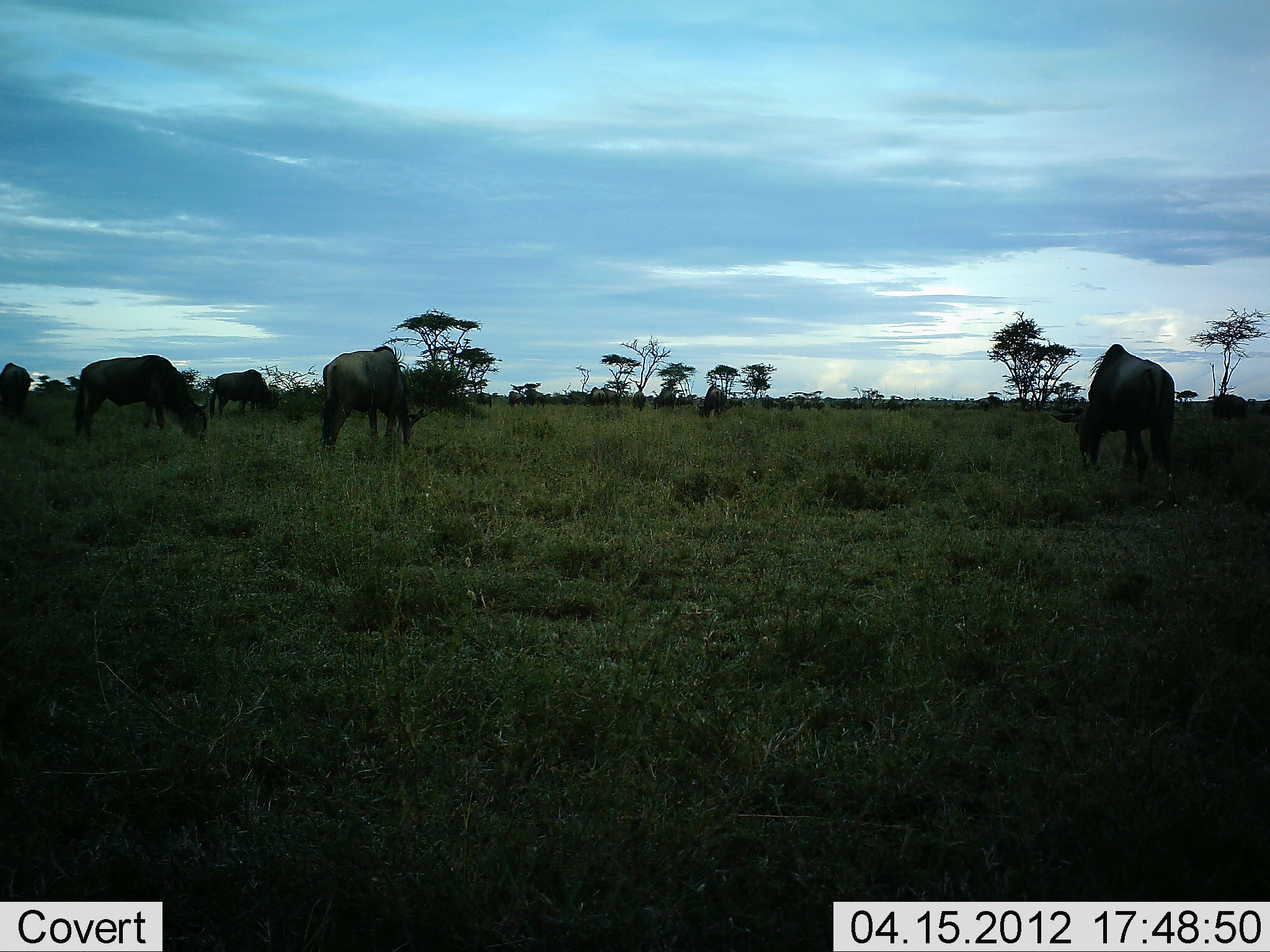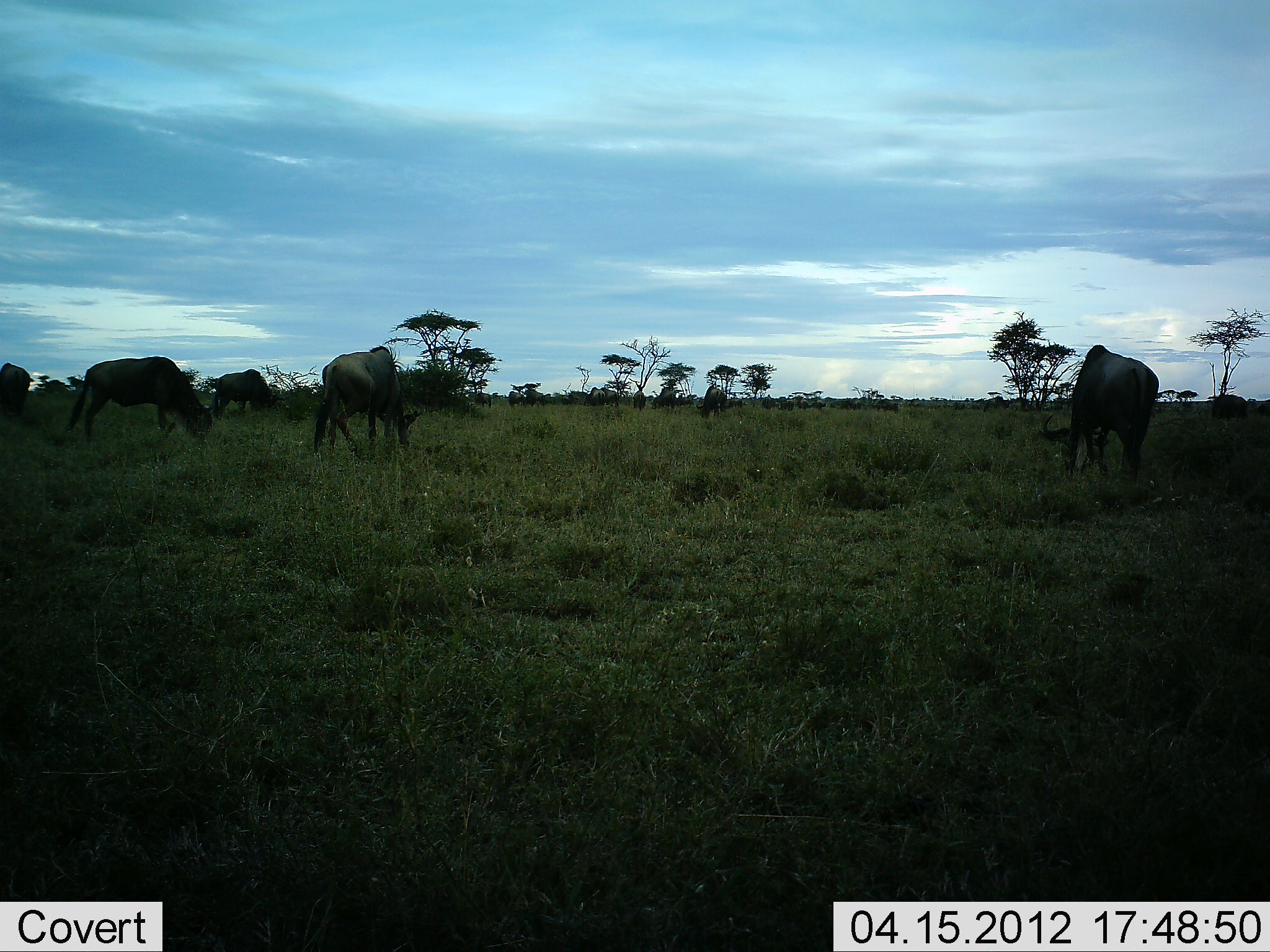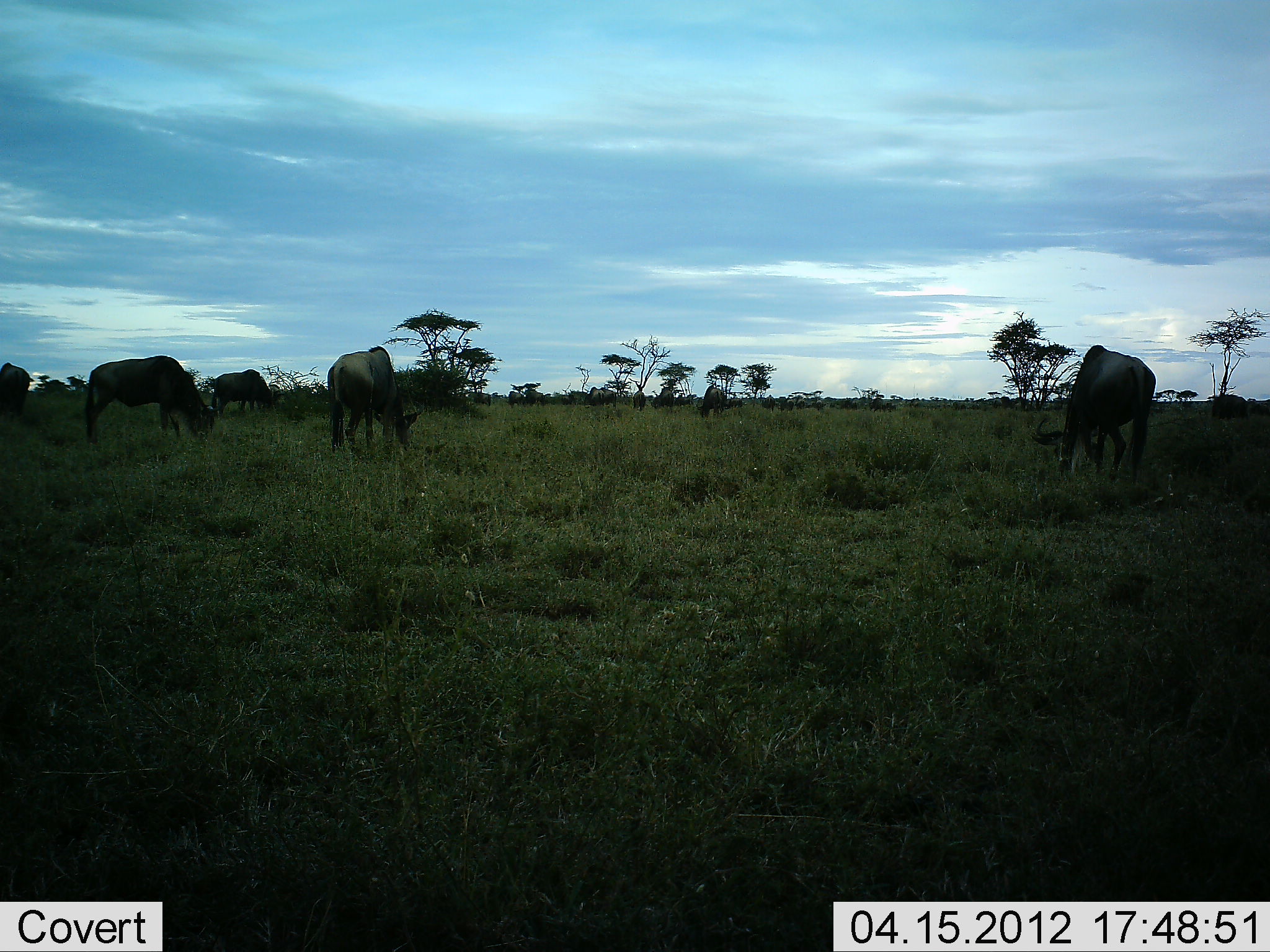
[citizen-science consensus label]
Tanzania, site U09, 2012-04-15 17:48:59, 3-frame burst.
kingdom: Animalia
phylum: Chordata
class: Mammalia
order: Artiodactyla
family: Bovidae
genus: Connochaetes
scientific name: Connochaetes taurinus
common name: blue wildebeest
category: wildebeest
Wildebeest (blue wildebeest) (Connochaetes taurinus), count 7. Behavior (volunteer vote fractions): standing 36%, resting 0%, moving 18%, interacting 0%. Young present (vote fraction): 0%. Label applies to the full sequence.